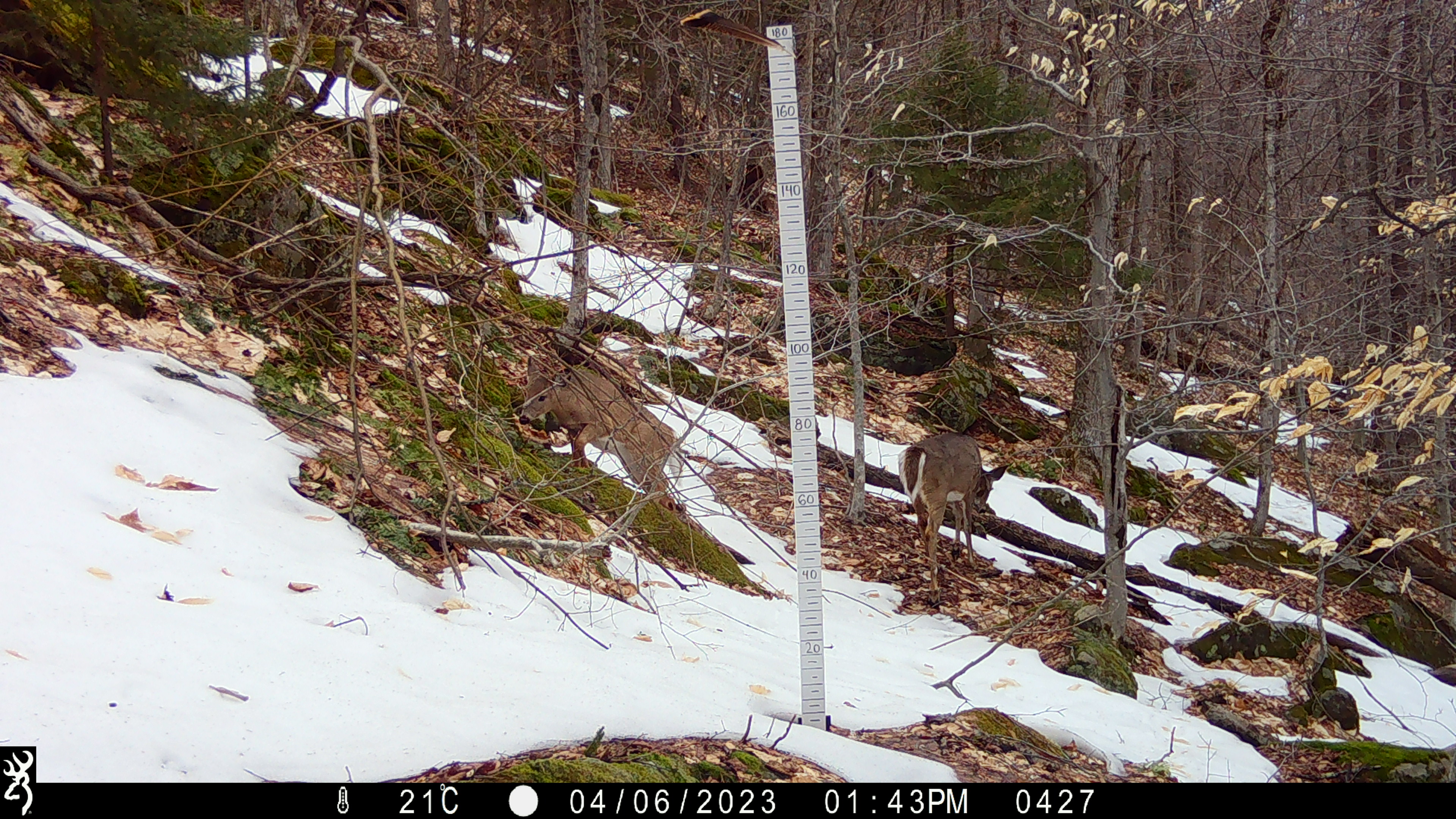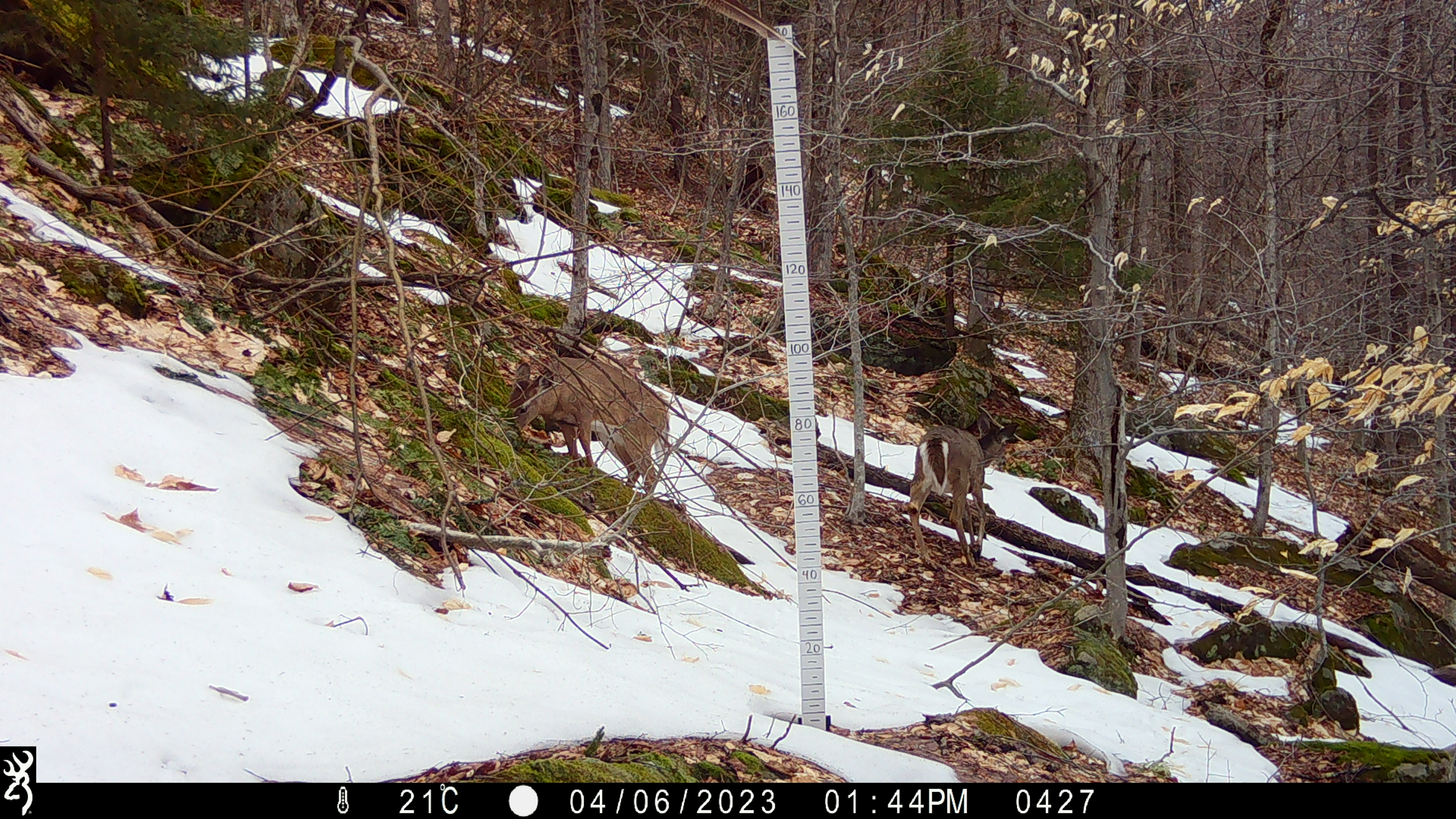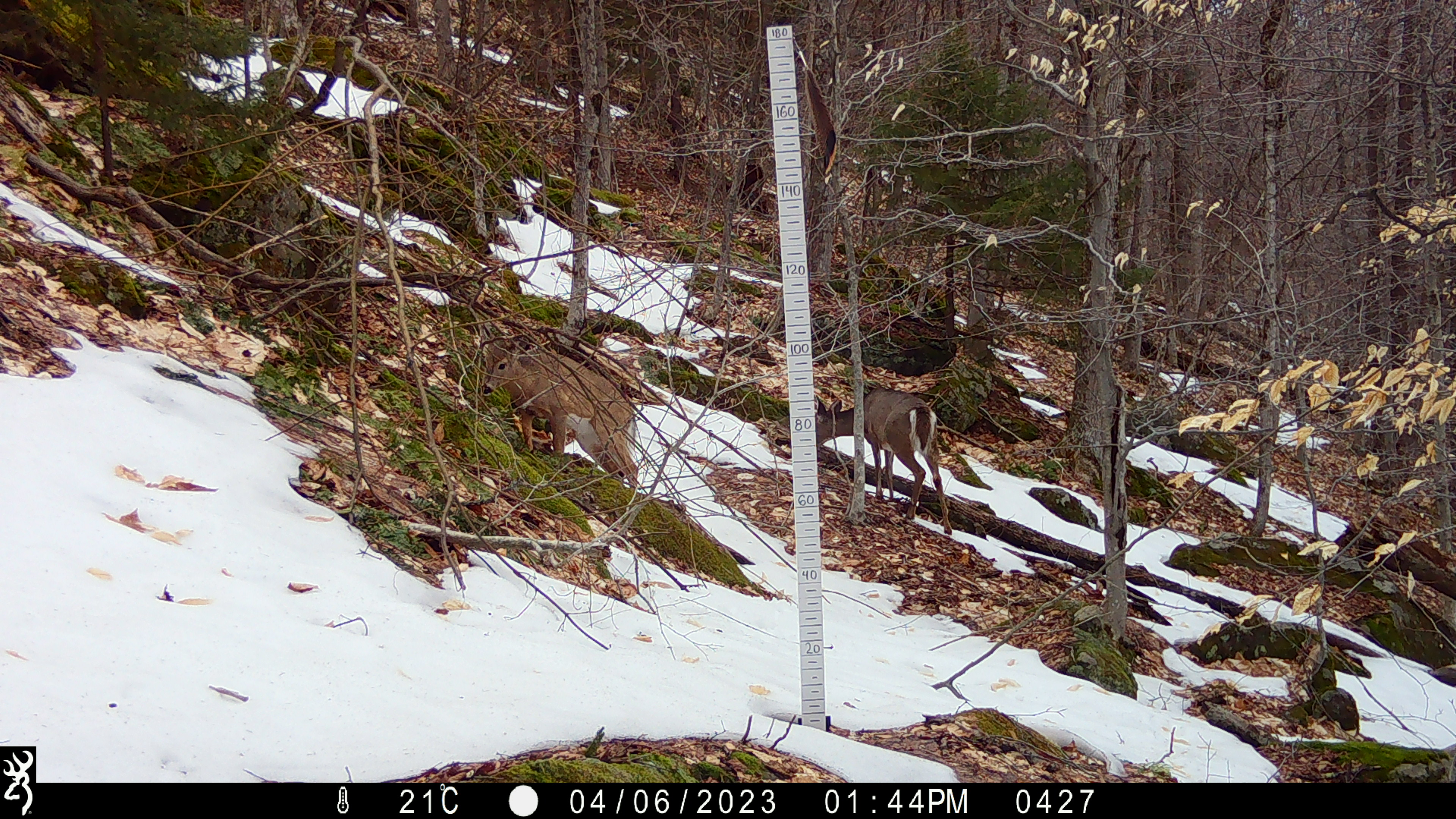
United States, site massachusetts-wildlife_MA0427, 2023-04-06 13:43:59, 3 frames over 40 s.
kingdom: Animalia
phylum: Chordata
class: Mammalia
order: Artiodactyla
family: Cervidae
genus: Odocoileus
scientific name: Odocoileus virginianus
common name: white-tailed deer